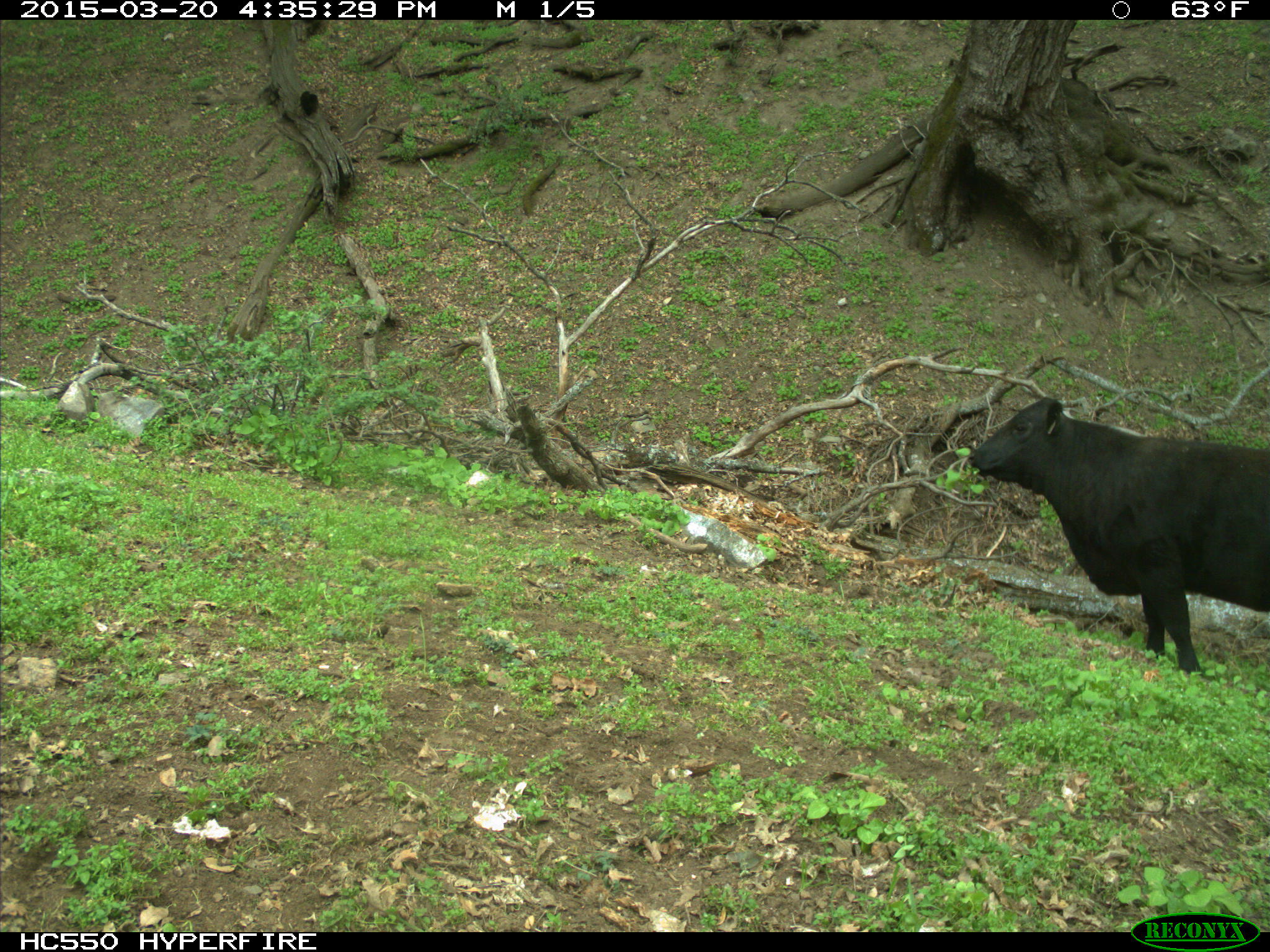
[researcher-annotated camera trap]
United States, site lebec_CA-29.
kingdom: Animalia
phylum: Chordata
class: Mammalia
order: Artiodactyla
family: Bovidae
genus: Bos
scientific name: Bos taurus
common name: domestic cow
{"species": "Bos taurus (domestic cow)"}